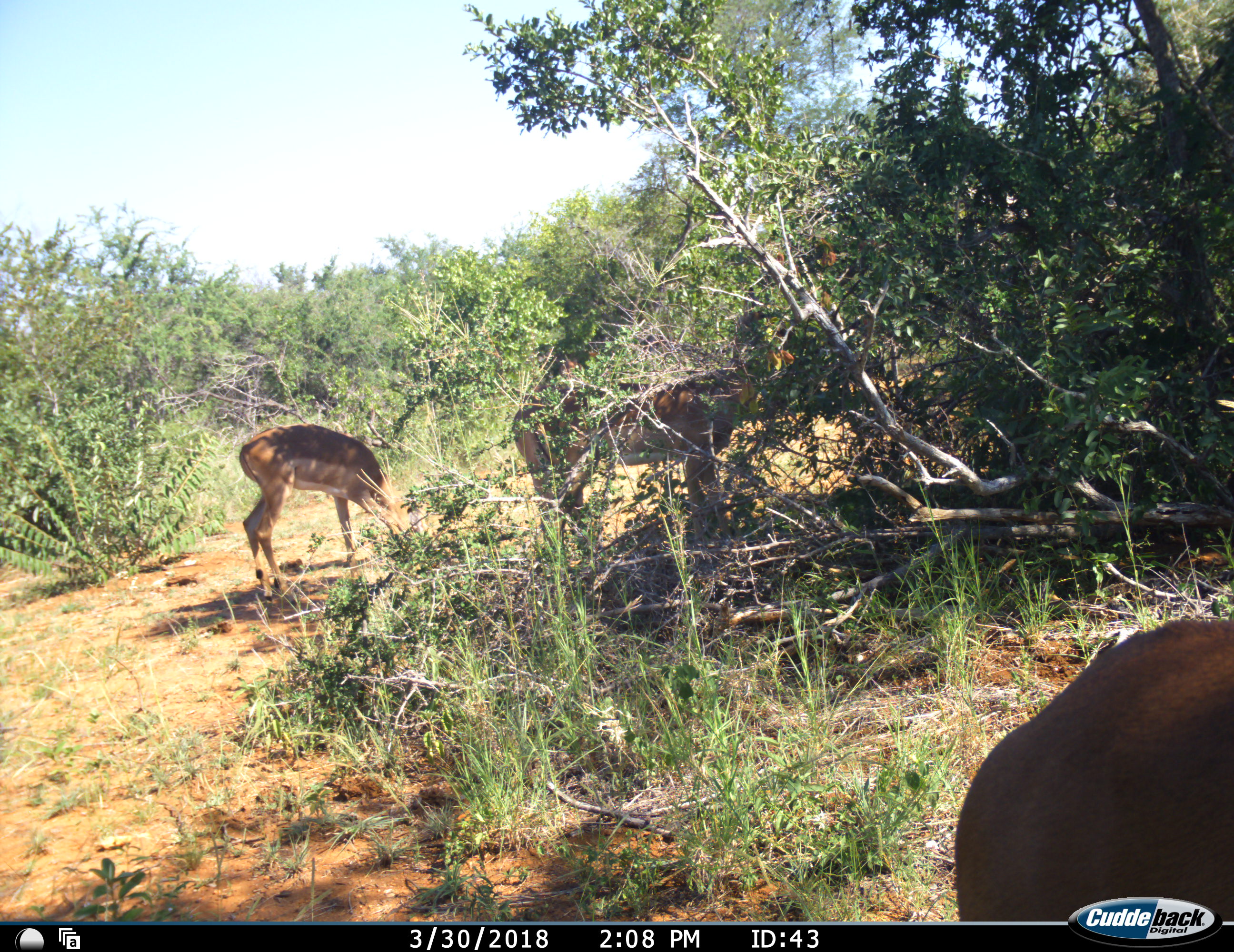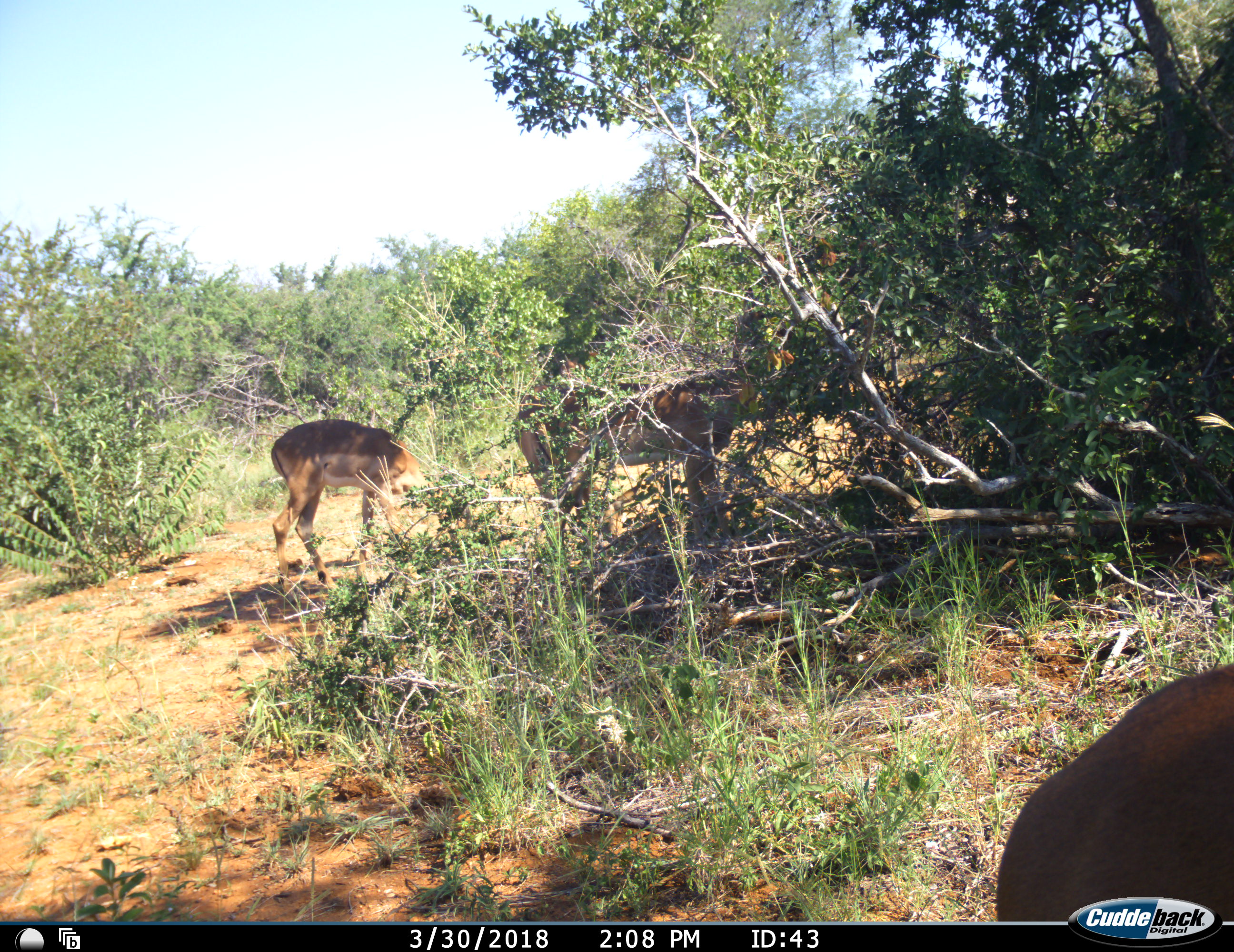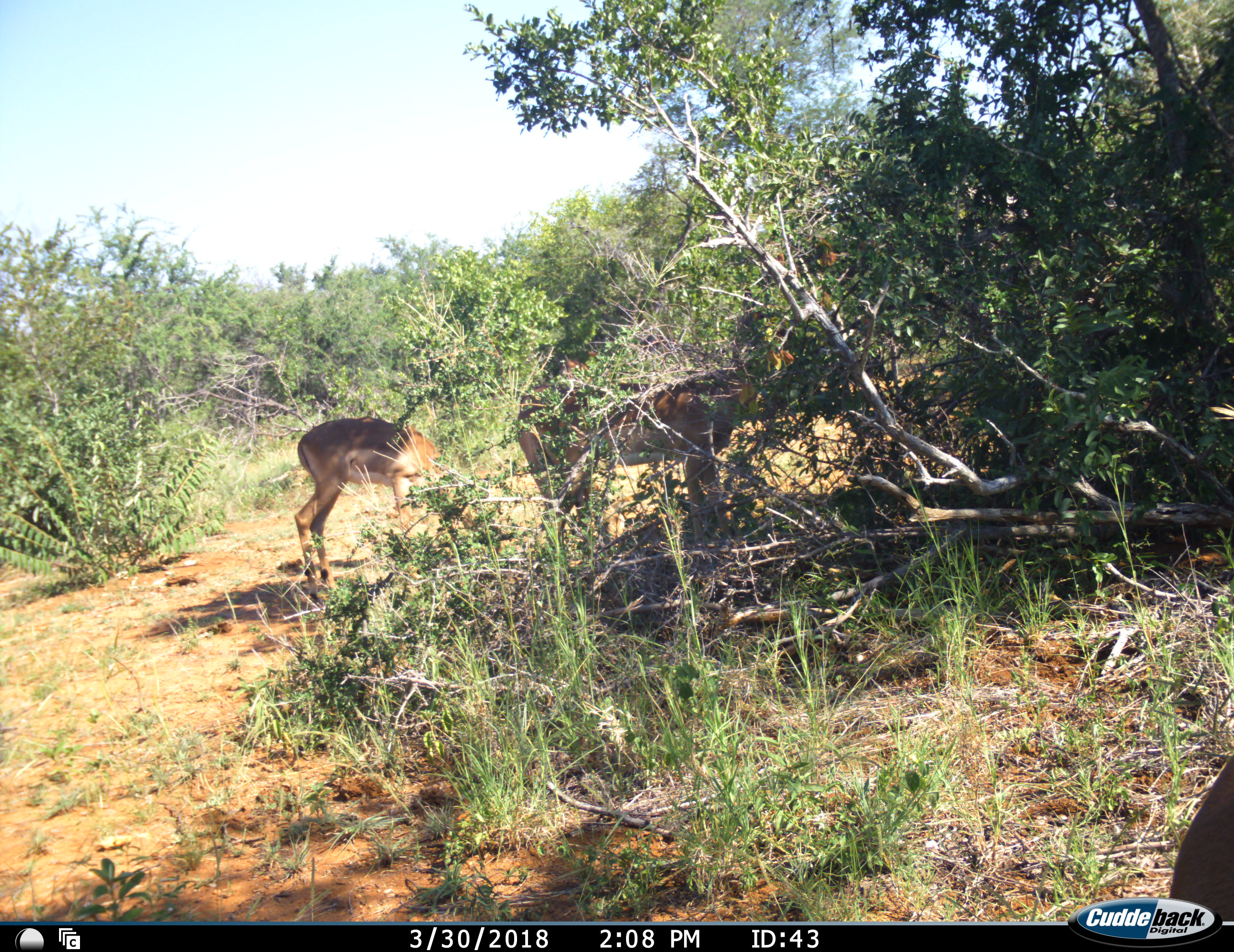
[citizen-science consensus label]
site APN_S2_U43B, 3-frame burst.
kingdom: Animalia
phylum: Chordata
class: Mammalia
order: Artiodactyla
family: Bovidae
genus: Aepyceros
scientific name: Aepyceros melampus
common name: impala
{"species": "impala (Aepyceros melampus)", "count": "4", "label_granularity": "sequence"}